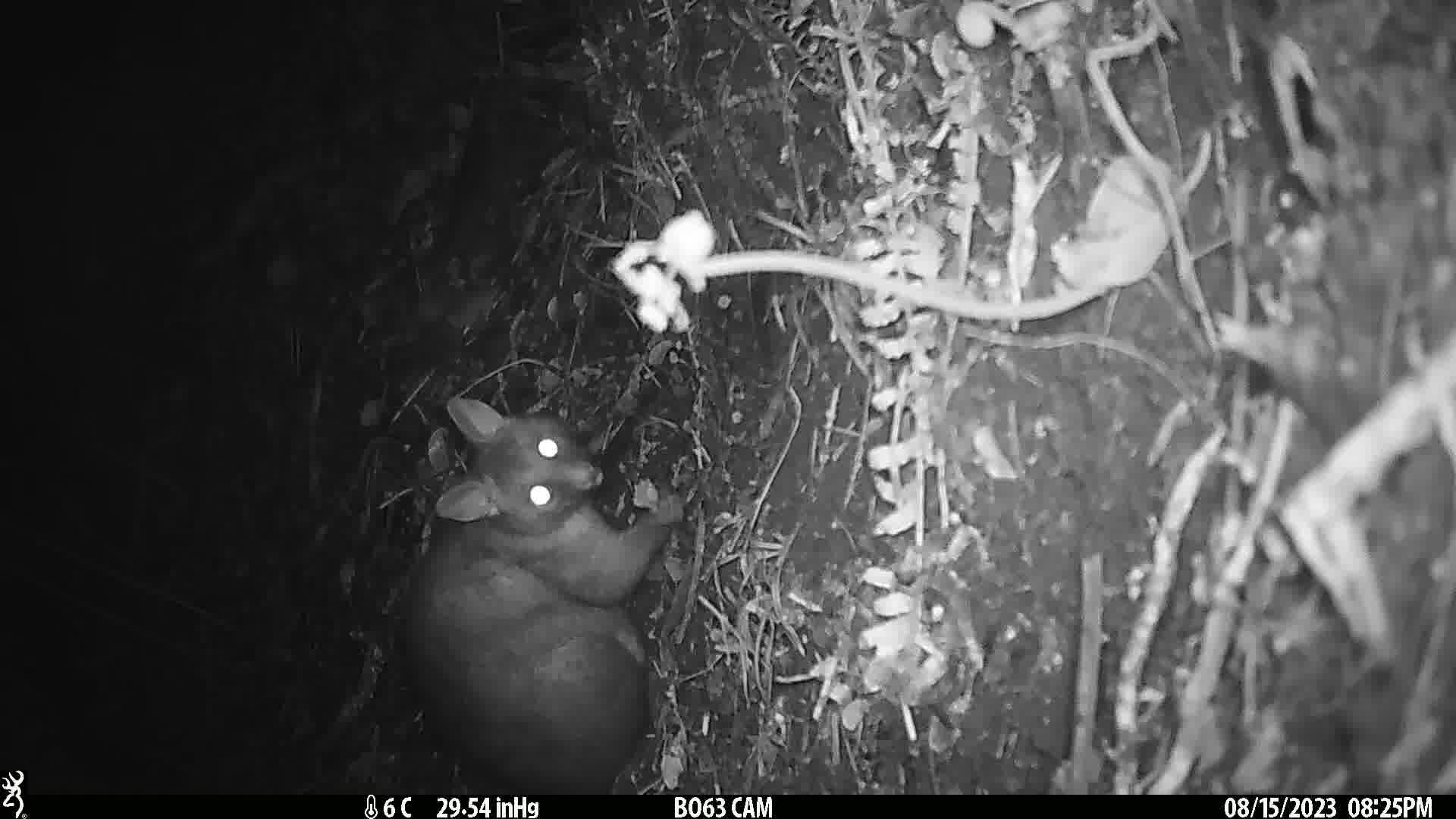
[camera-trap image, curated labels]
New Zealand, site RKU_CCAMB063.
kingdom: Animalia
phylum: Chordata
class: Mammalia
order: Diprotodontia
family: Phalangeridae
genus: Trichosurus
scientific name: Trichosurus vulpecula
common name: common brushtail possum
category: possum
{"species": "possum (common brushtail possum) (Trichosurus vulpecula)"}